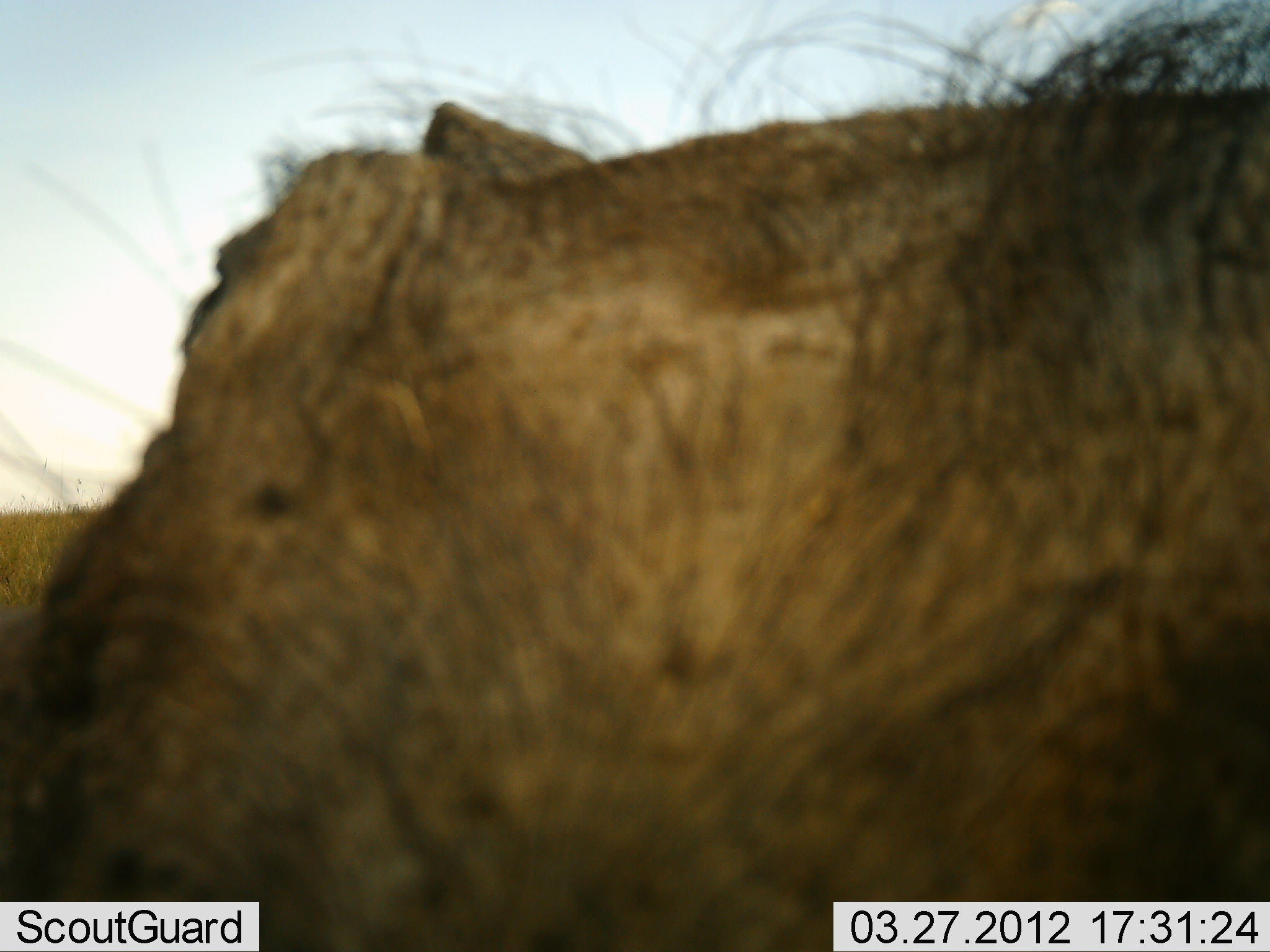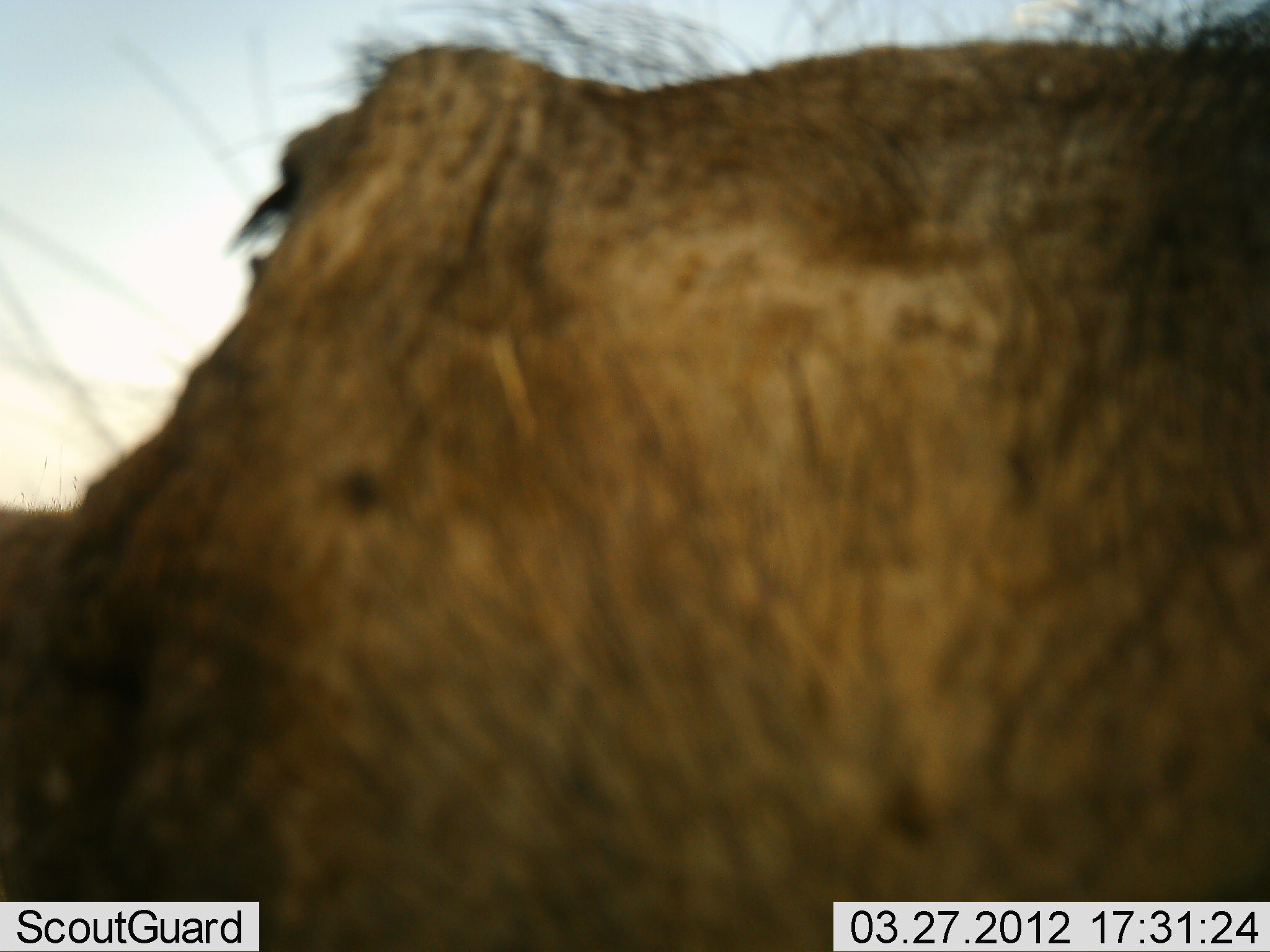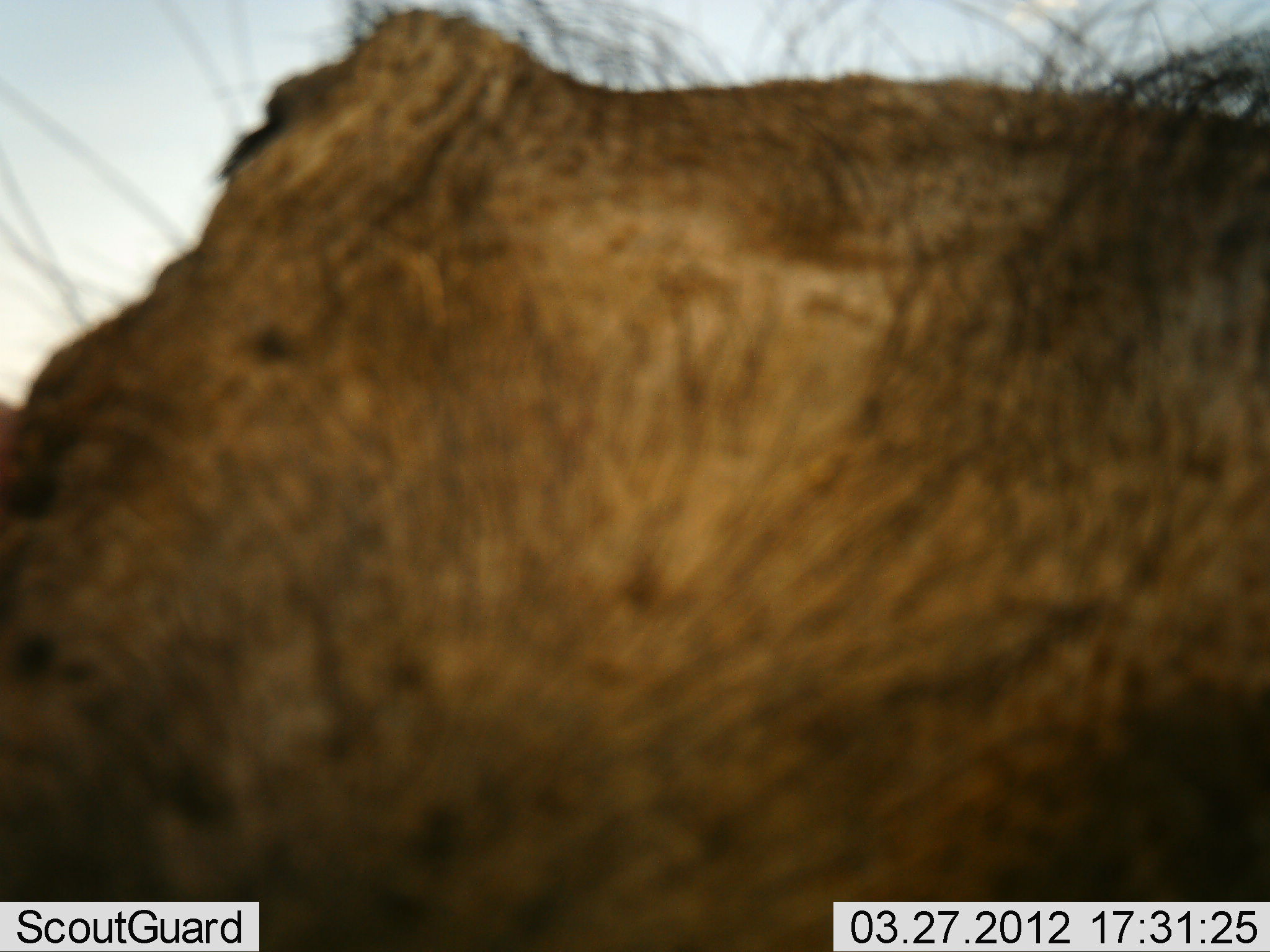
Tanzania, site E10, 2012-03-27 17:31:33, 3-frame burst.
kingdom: Animalia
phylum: Chordata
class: Mammalia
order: Artiodactyla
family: Suidae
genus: Phacochoerus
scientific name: Phacochoerus africanus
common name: warthog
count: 1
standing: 71%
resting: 7%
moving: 14%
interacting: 0%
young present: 0%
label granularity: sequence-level